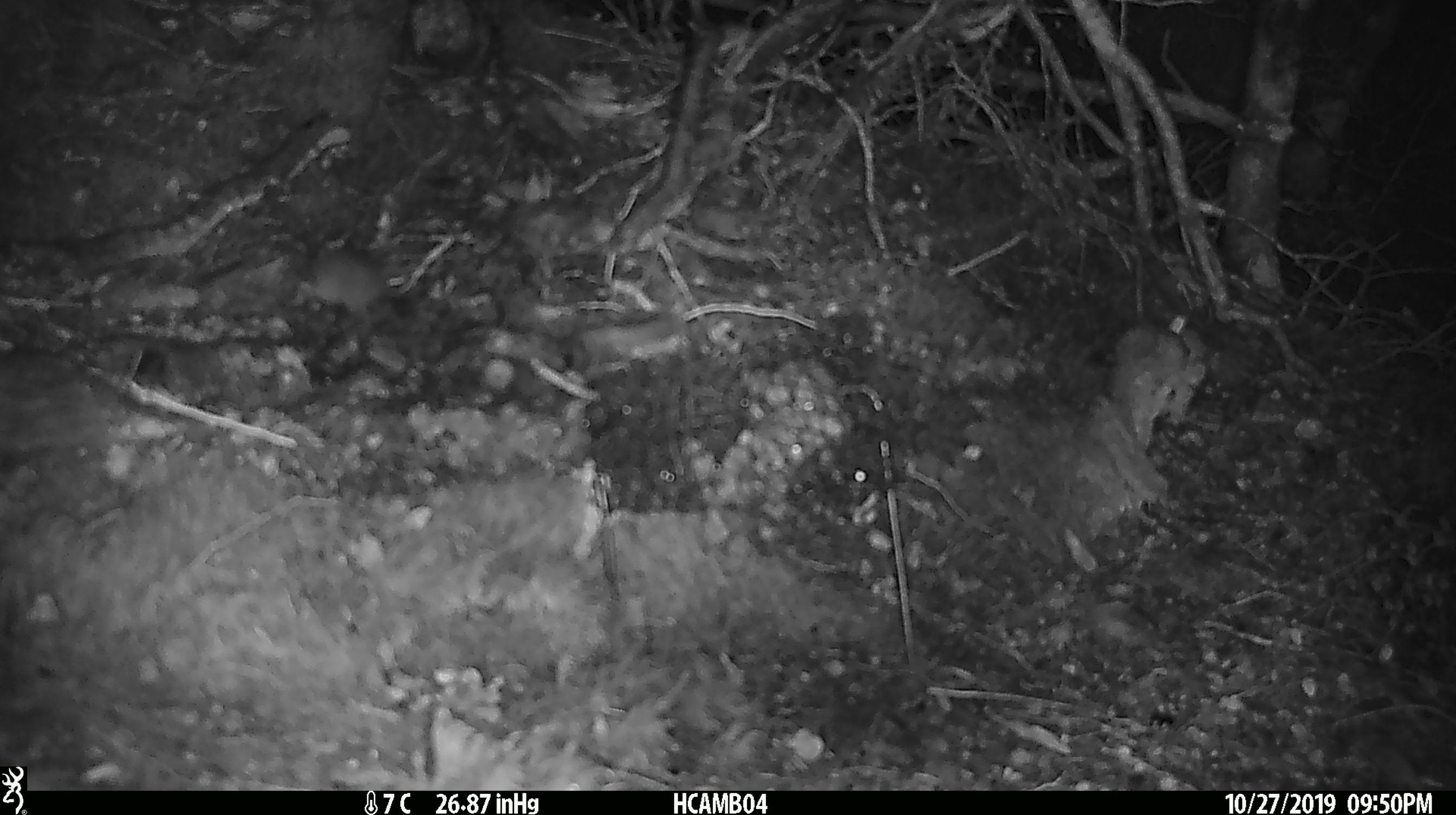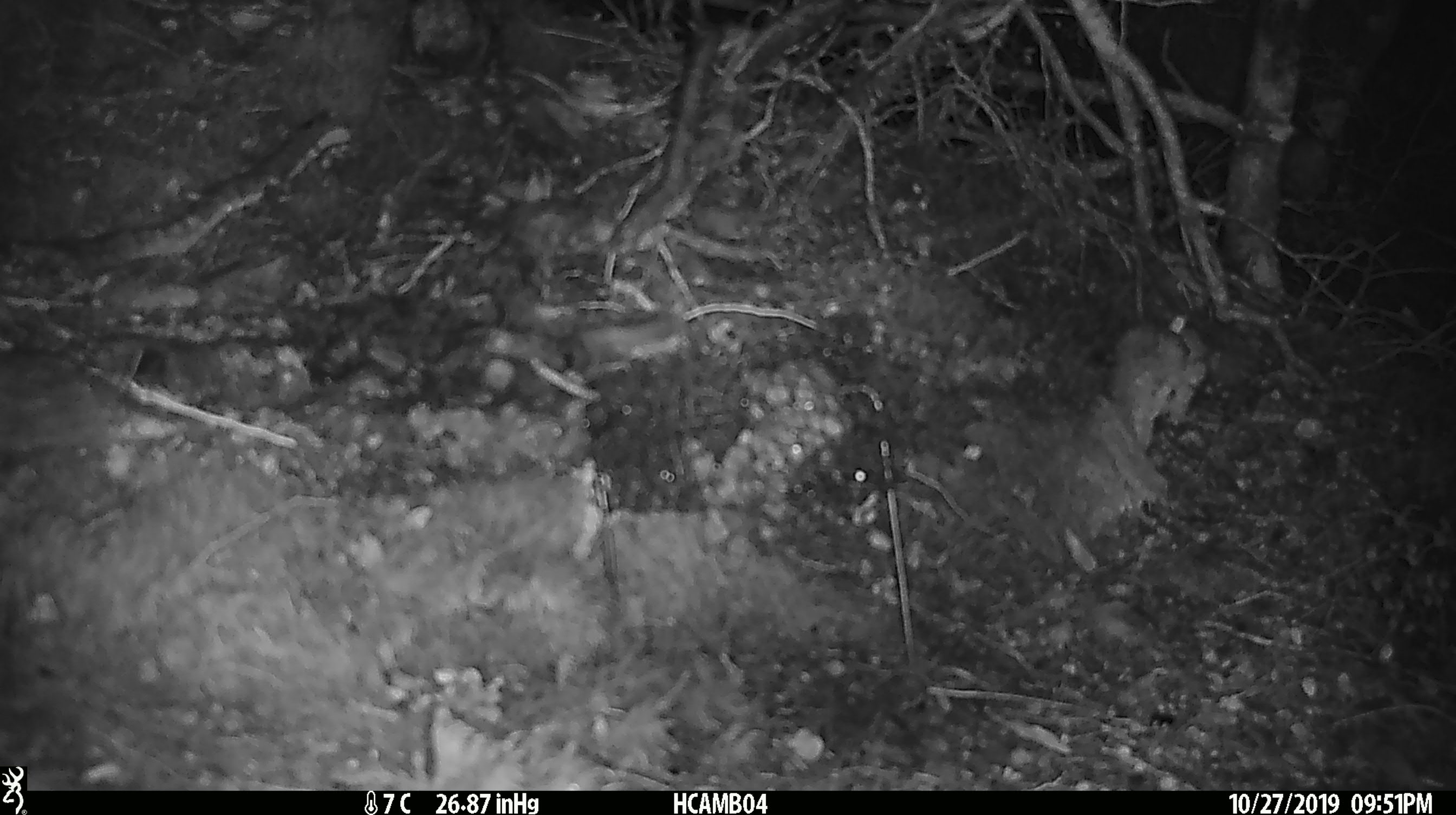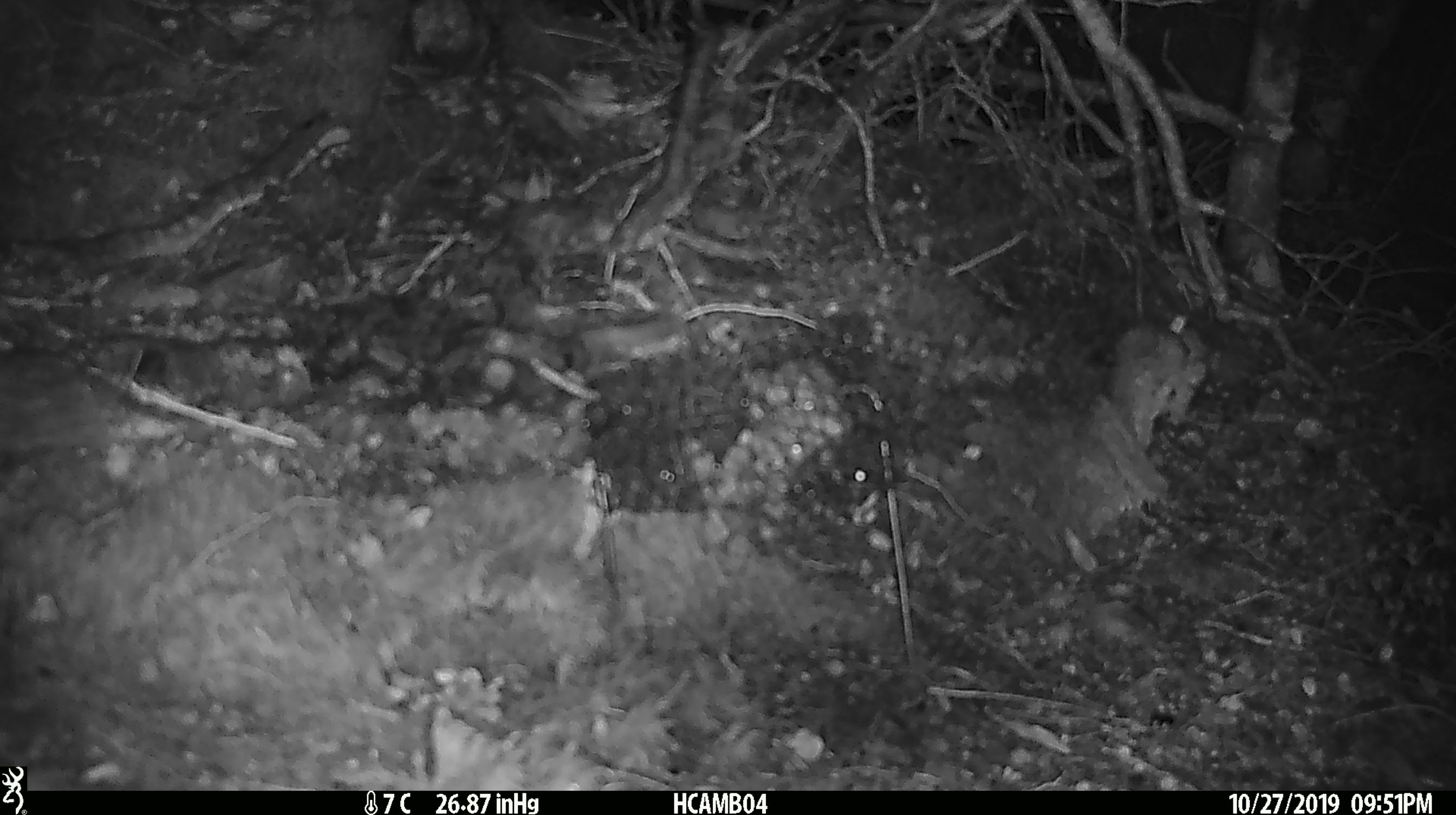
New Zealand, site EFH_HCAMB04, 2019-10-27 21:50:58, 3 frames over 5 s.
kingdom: Animalia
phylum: Chordata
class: Mammalia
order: Rodentia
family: Muridae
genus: Mus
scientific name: Mus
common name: mouse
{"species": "mouse (Mus)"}